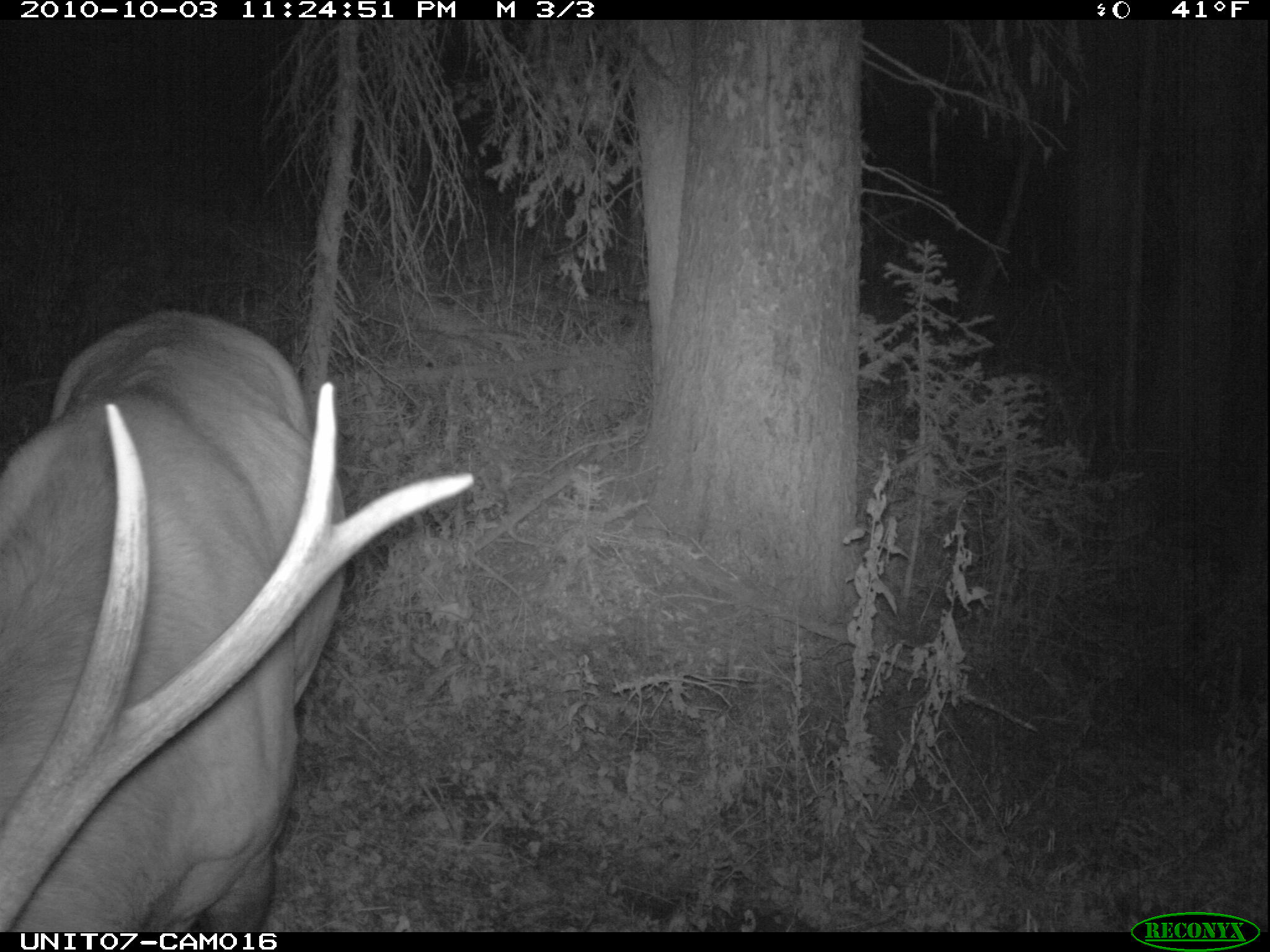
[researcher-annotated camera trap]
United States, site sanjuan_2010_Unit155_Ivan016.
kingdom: Animalia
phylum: Chordata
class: Mammalia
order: Artiodactyla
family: Cervidae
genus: Cervus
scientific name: Cervus elaphus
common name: red deer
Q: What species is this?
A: Cervus elaphus (red deer).